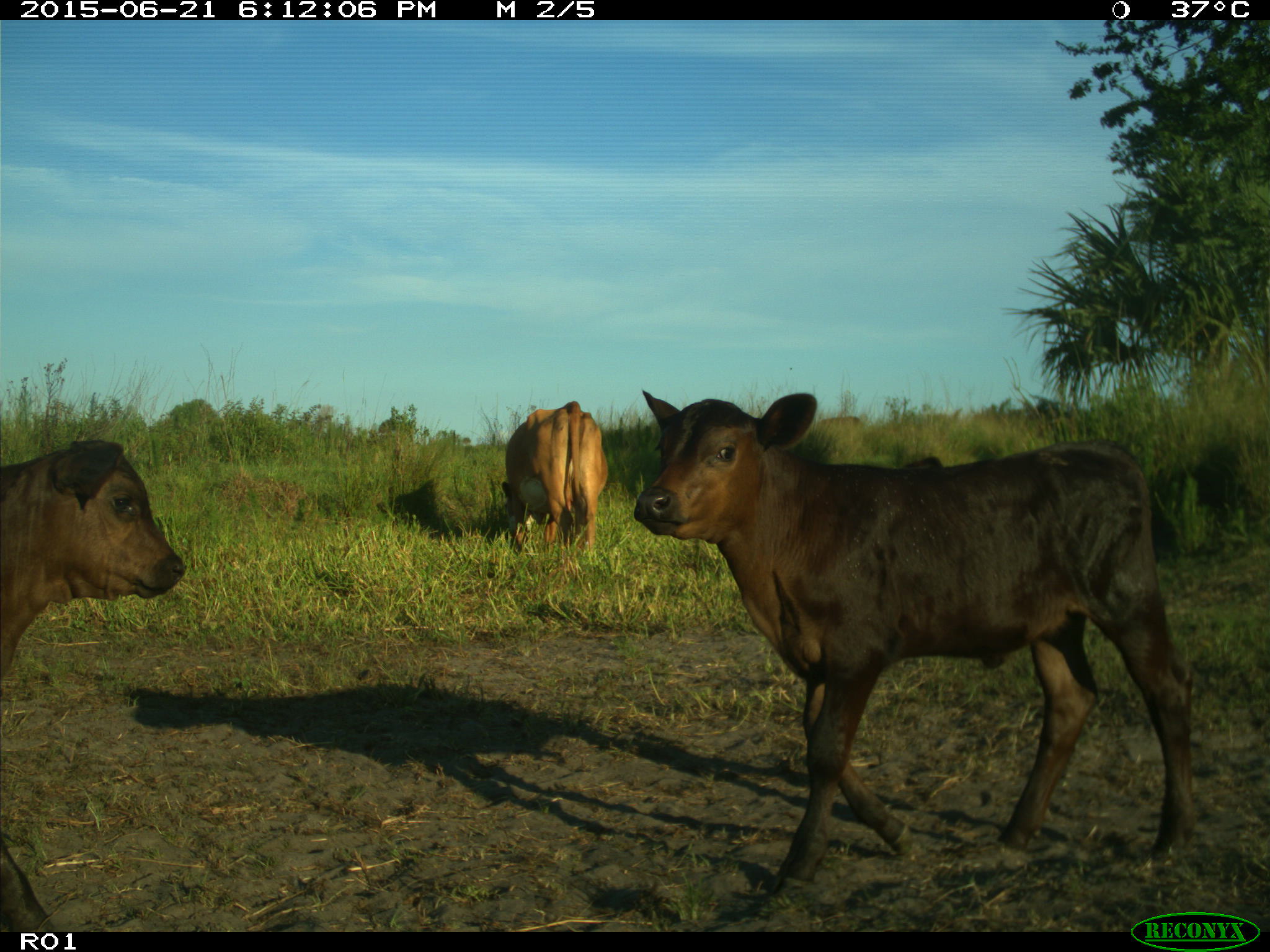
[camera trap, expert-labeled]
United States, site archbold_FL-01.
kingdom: Animalia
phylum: Chordata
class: Mammalia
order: Artiodactyla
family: Bovidae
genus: Bos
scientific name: Bos taurus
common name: domestic cow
Bos taurus (domestic cow).